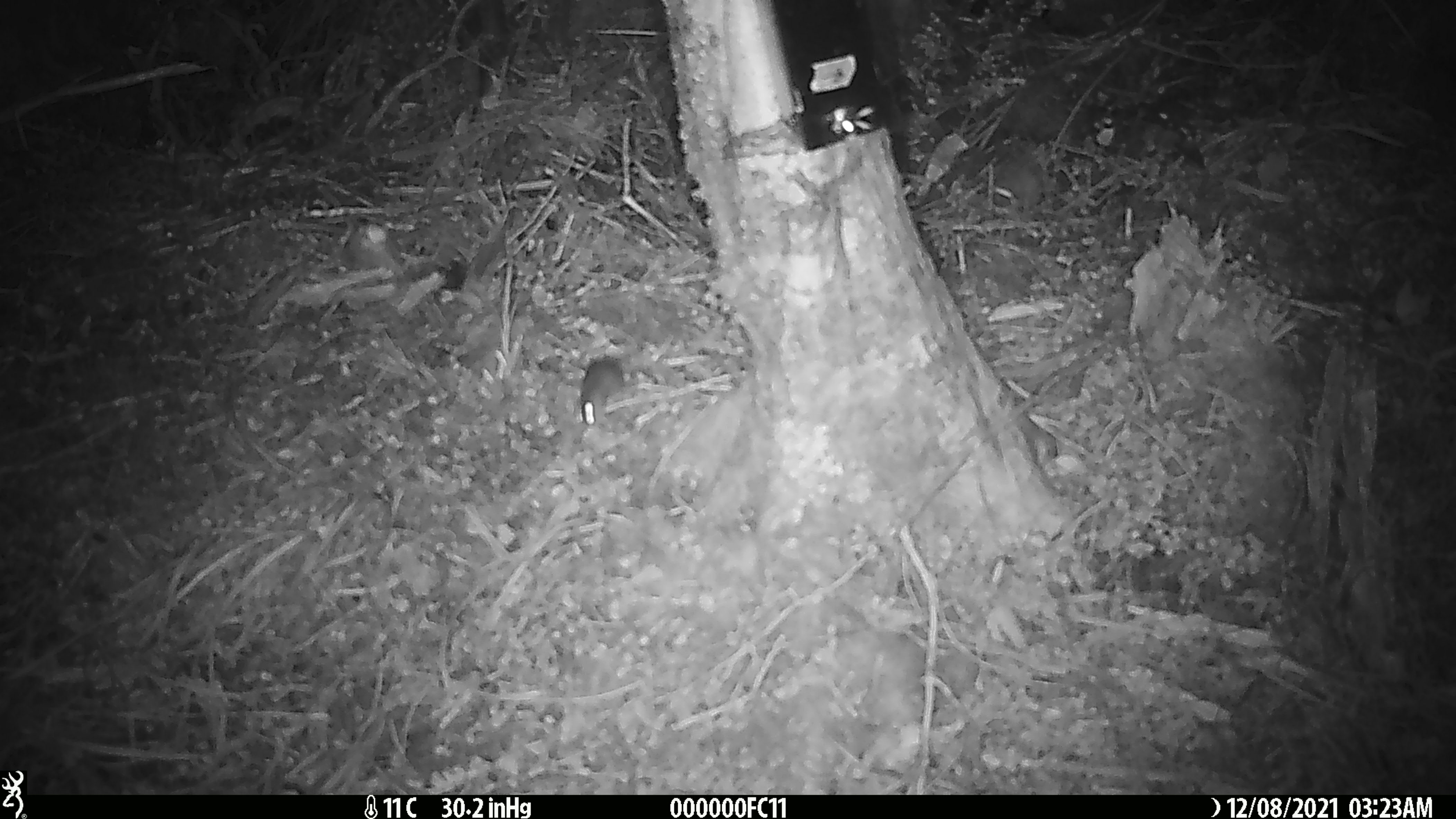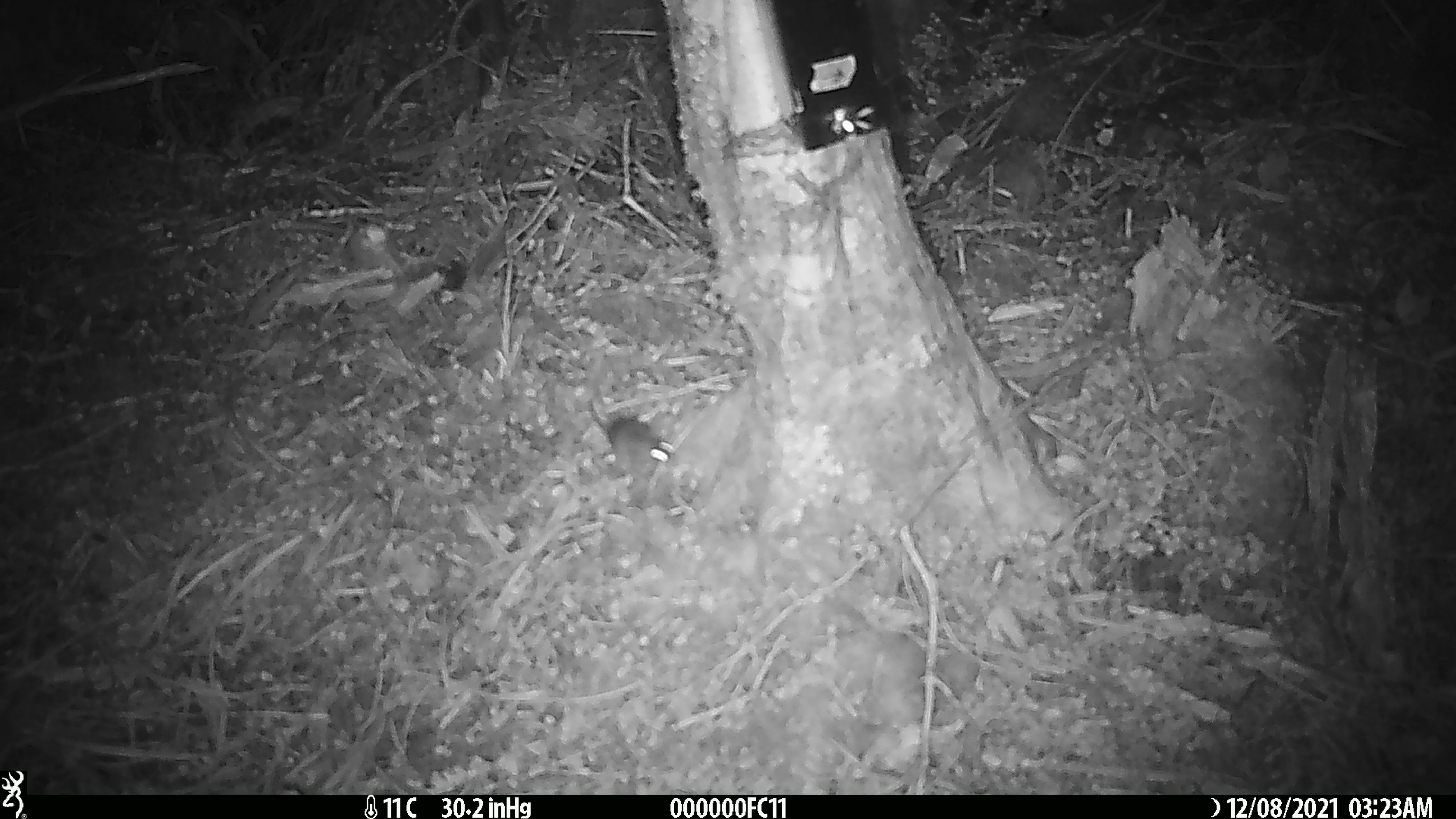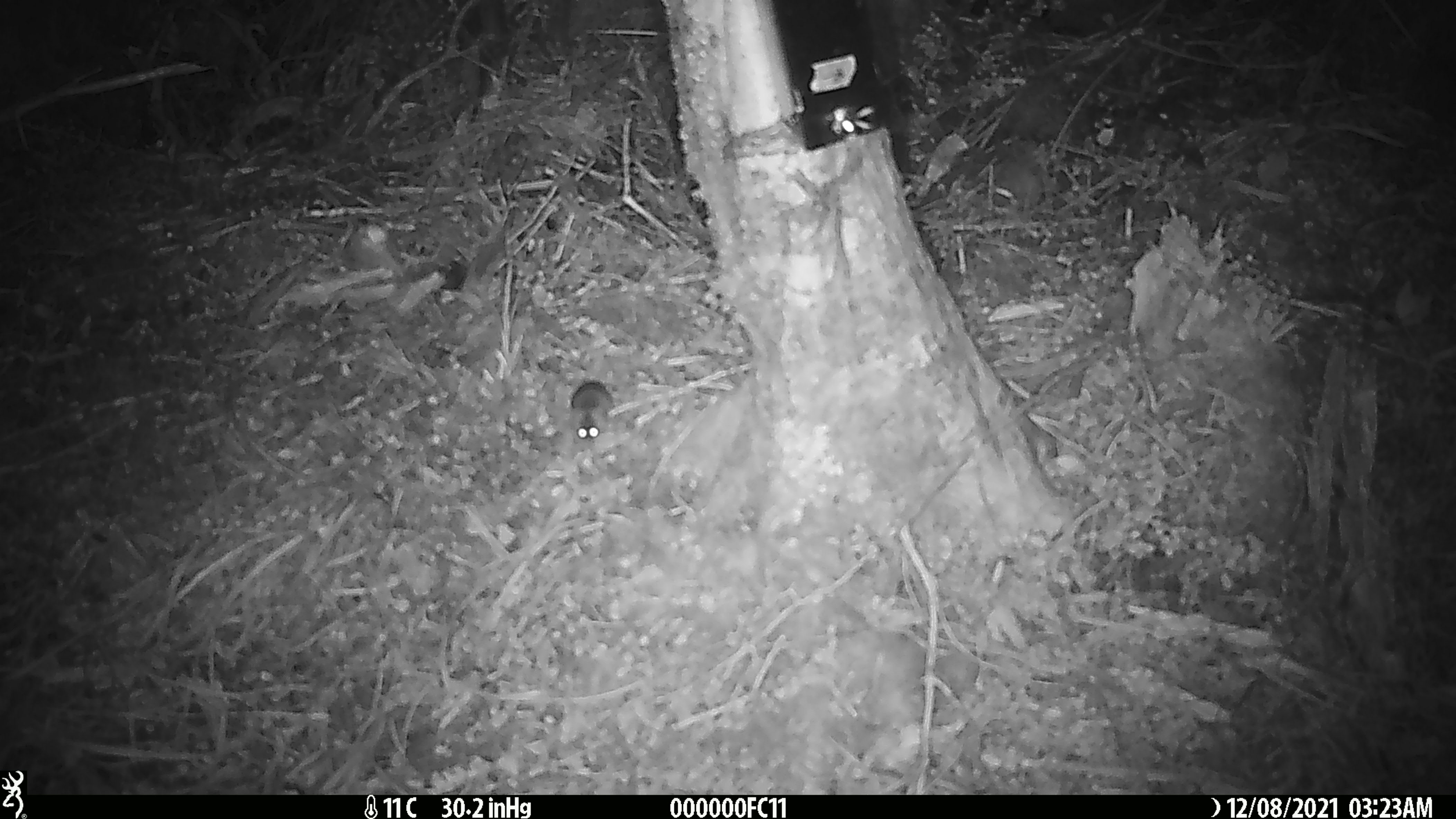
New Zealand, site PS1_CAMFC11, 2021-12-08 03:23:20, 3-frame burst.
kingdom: Animalia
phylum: Chordata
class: Mammalia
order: Rodentia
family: Muridae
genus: Mus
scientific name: Mus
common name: mouse